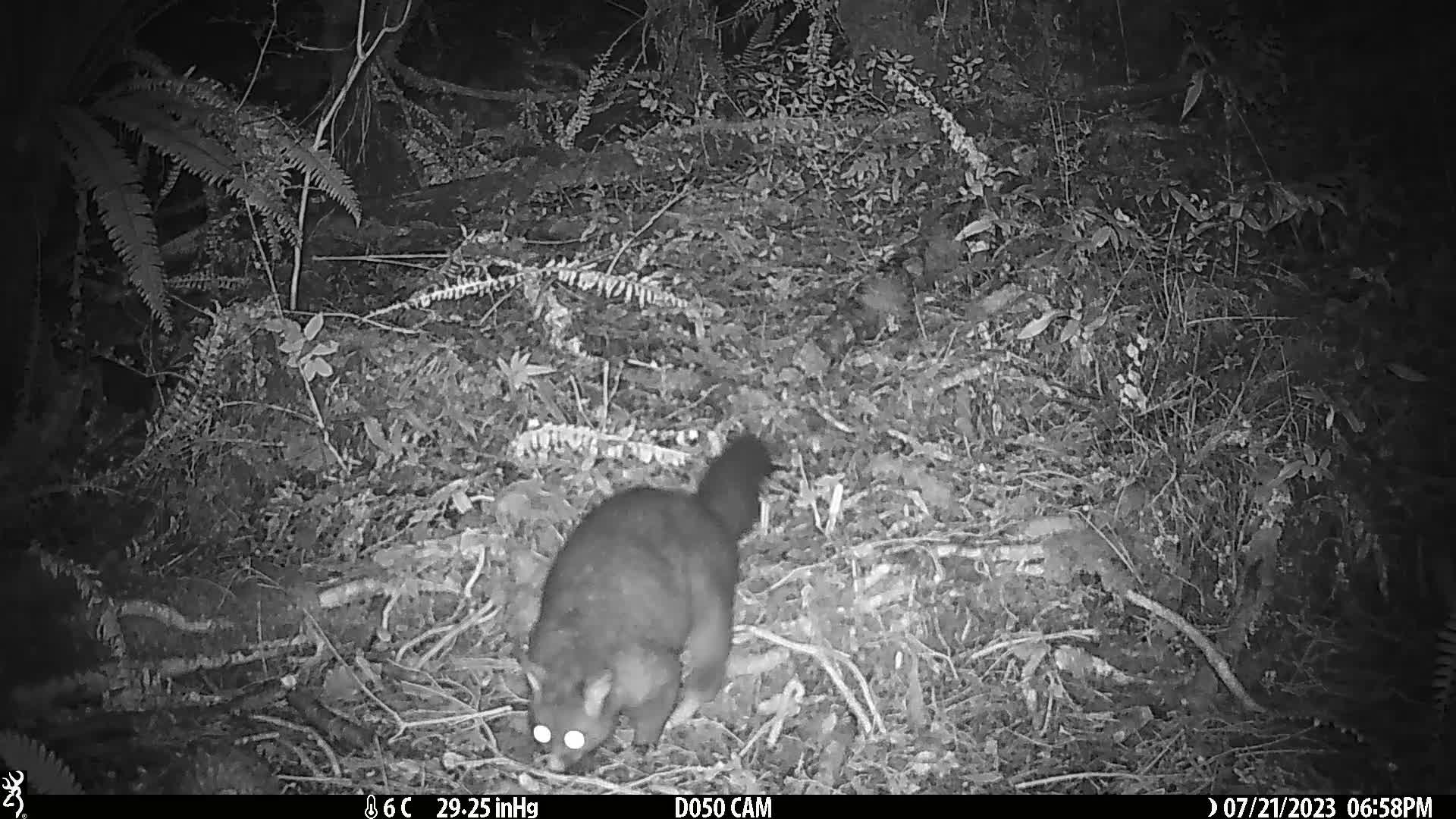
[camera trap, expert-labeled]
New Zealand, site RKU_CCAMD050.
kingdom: Animalia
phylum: Chordata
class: Mammalia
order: Diprotodontia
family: Phalangeridae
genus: Trichosurus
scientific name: Trichosurus vulpecula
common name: common brushtail possum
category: possum